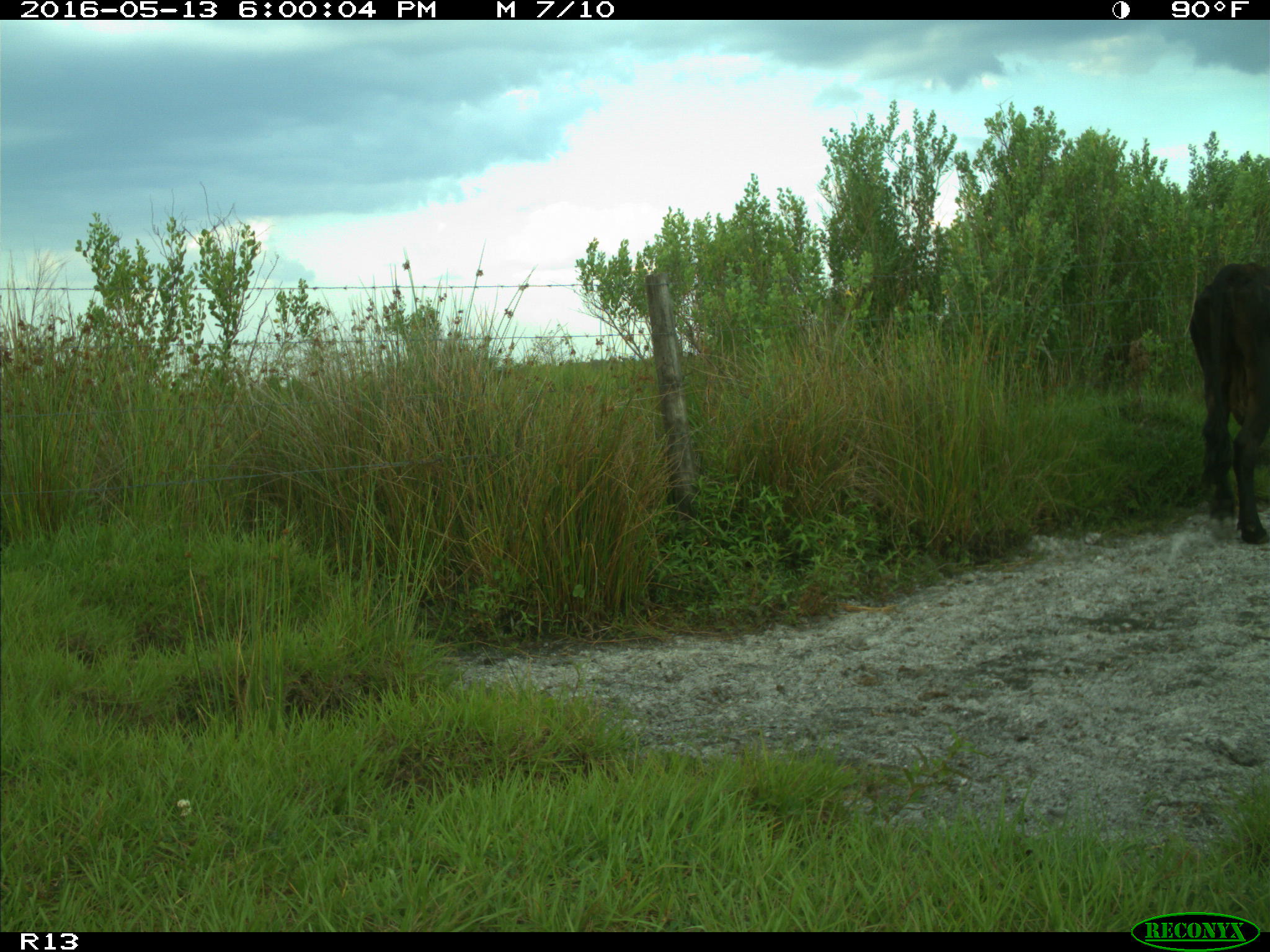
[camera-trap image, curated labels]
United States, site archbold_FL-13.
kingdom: Animalia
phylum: Chordata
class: Mammalia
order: Artiodactyla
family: Bovidae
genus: Bos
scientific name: Bos taurus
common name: domestic cow